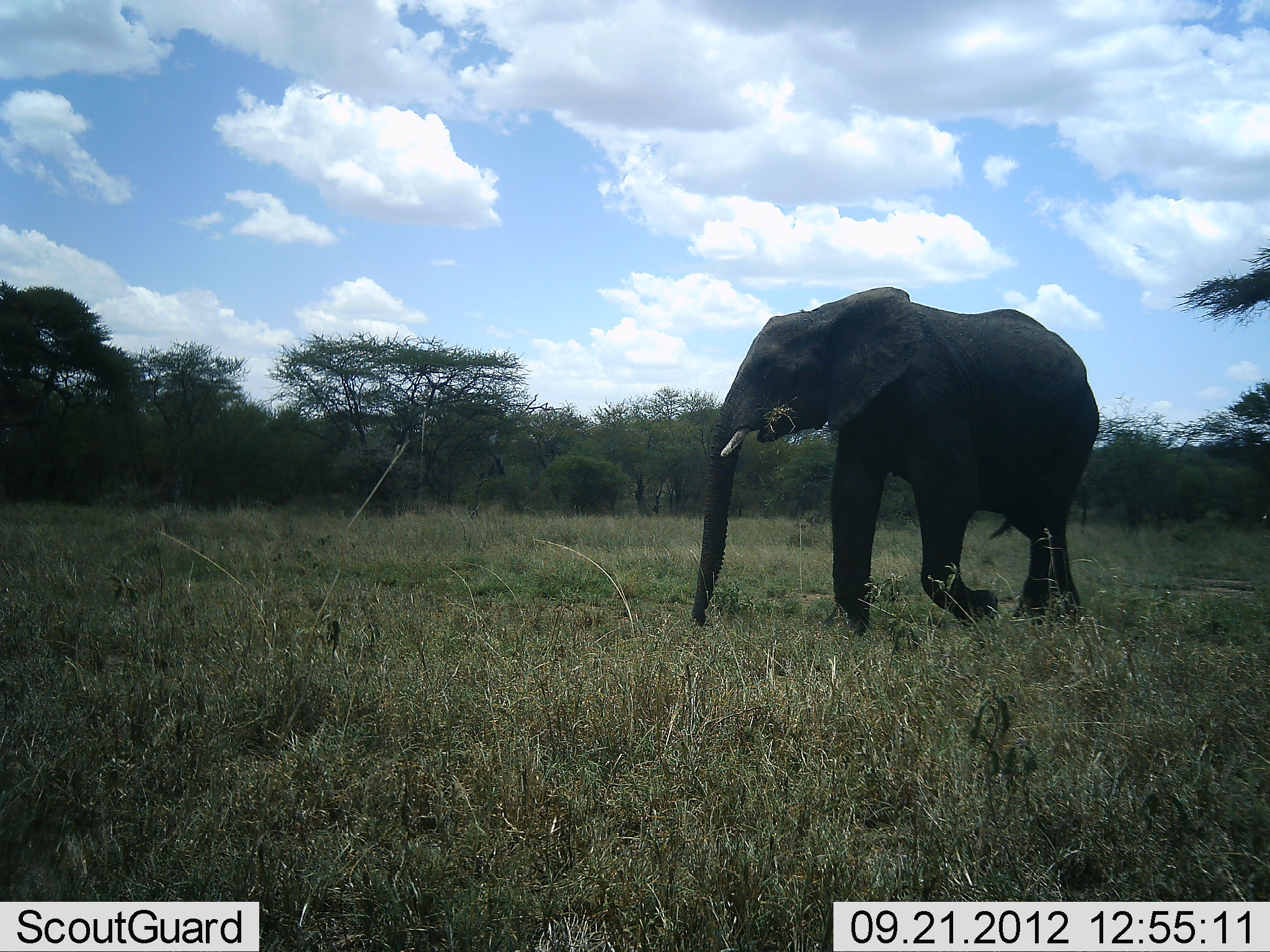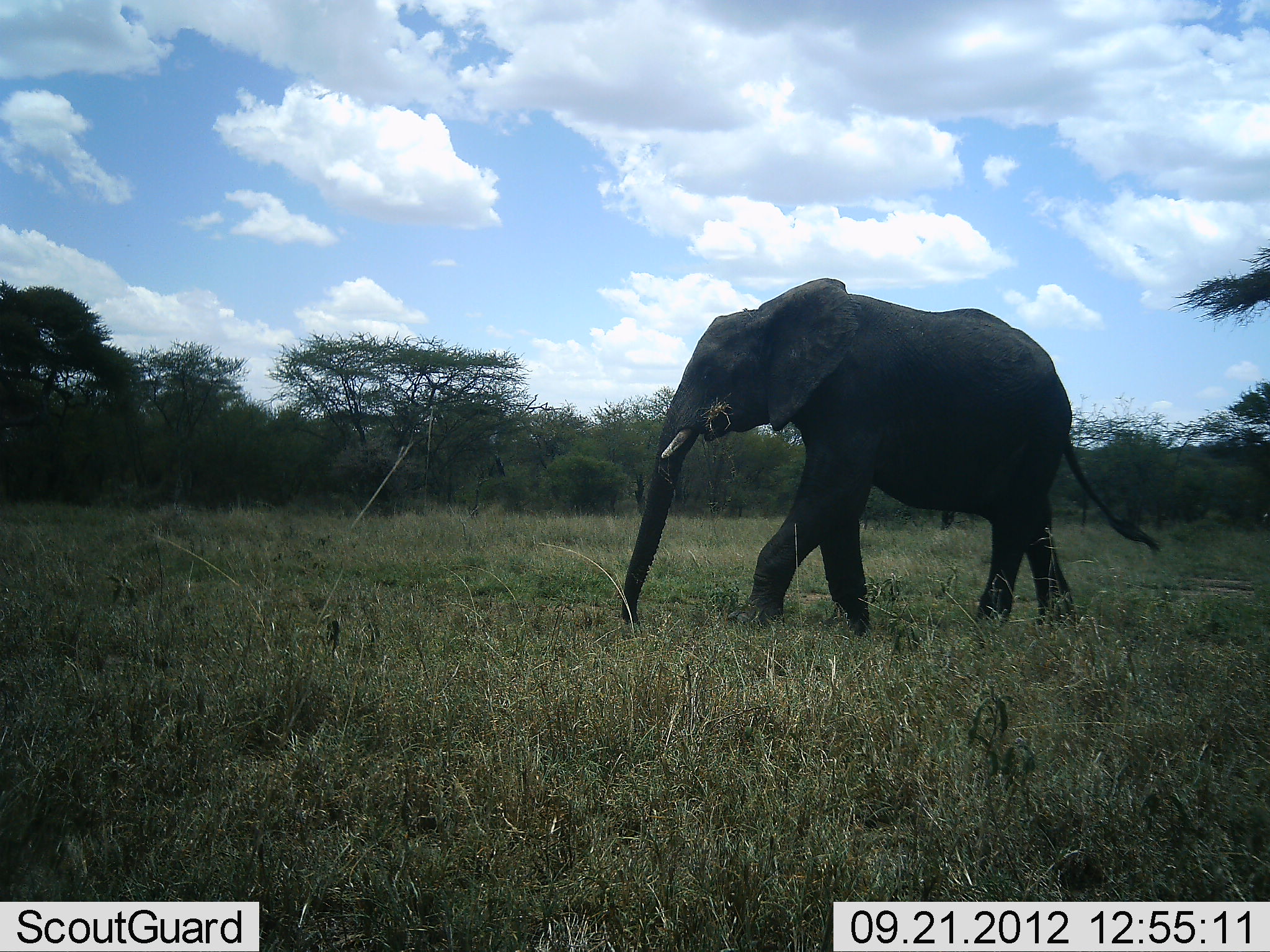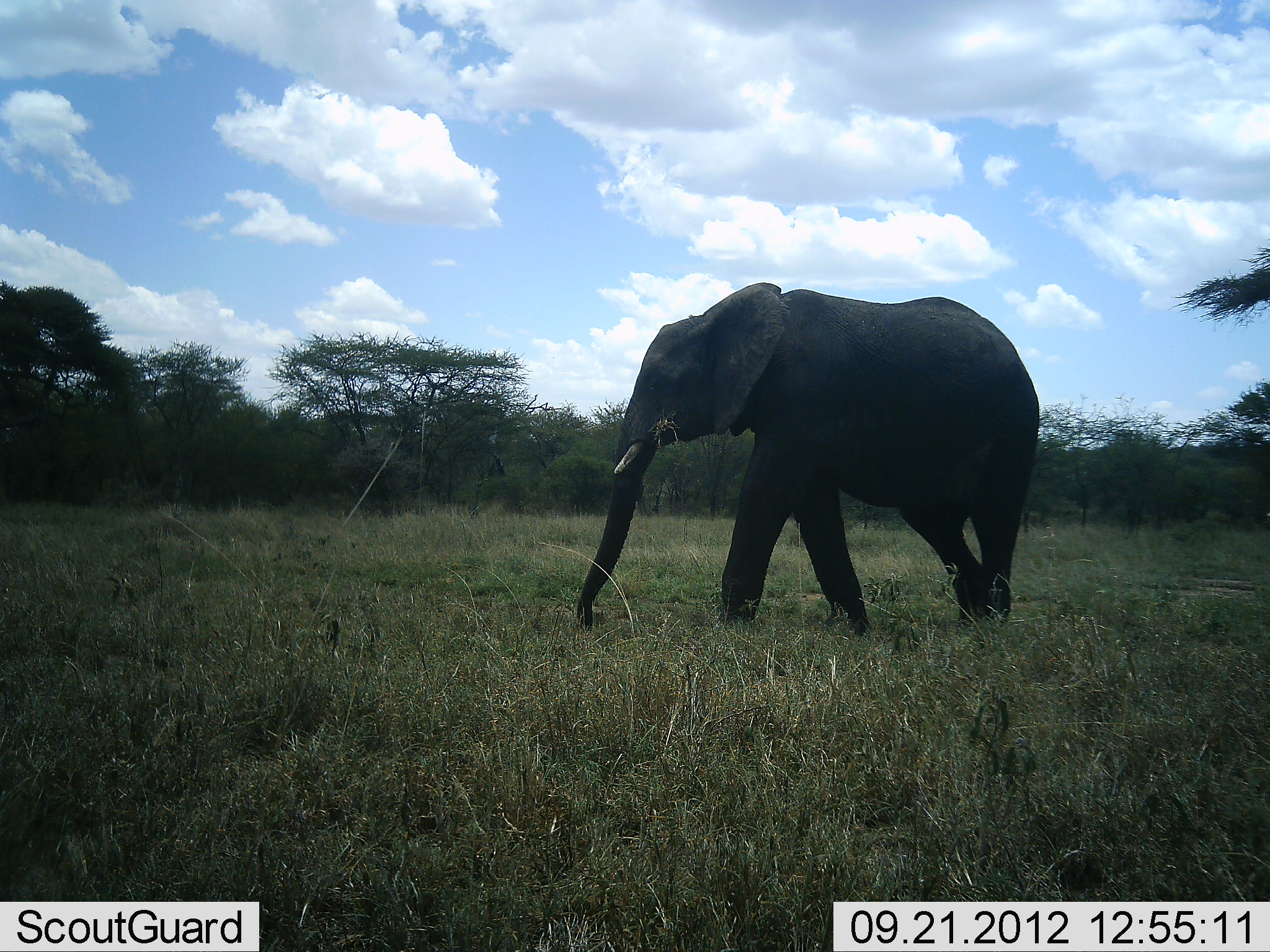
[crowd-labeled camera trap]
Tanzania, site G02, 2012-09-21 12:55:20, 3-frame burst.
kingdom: Animalia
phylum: Chordata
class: Mammalia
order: Proboscidea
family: Elephantidae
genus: Loxodonta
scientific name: Loxodonta africana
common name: african bush elephant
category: elephant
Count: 1.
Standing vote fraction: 0%.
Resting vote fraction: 0%.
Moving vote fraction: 100%.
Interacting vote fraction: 0%.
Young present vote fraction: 0%.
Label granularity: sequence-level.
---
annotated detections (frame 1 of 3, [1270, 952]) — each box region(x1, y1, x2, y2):
animal: region(692, 286, 1098, 637)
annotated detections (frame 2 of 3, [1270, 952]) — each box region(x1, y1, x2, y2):
animal: region(620, 277, 1160, 639)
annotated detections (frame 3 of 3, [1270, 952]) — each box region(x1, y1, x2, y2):
animal: region(576, 282, 1041, 637)